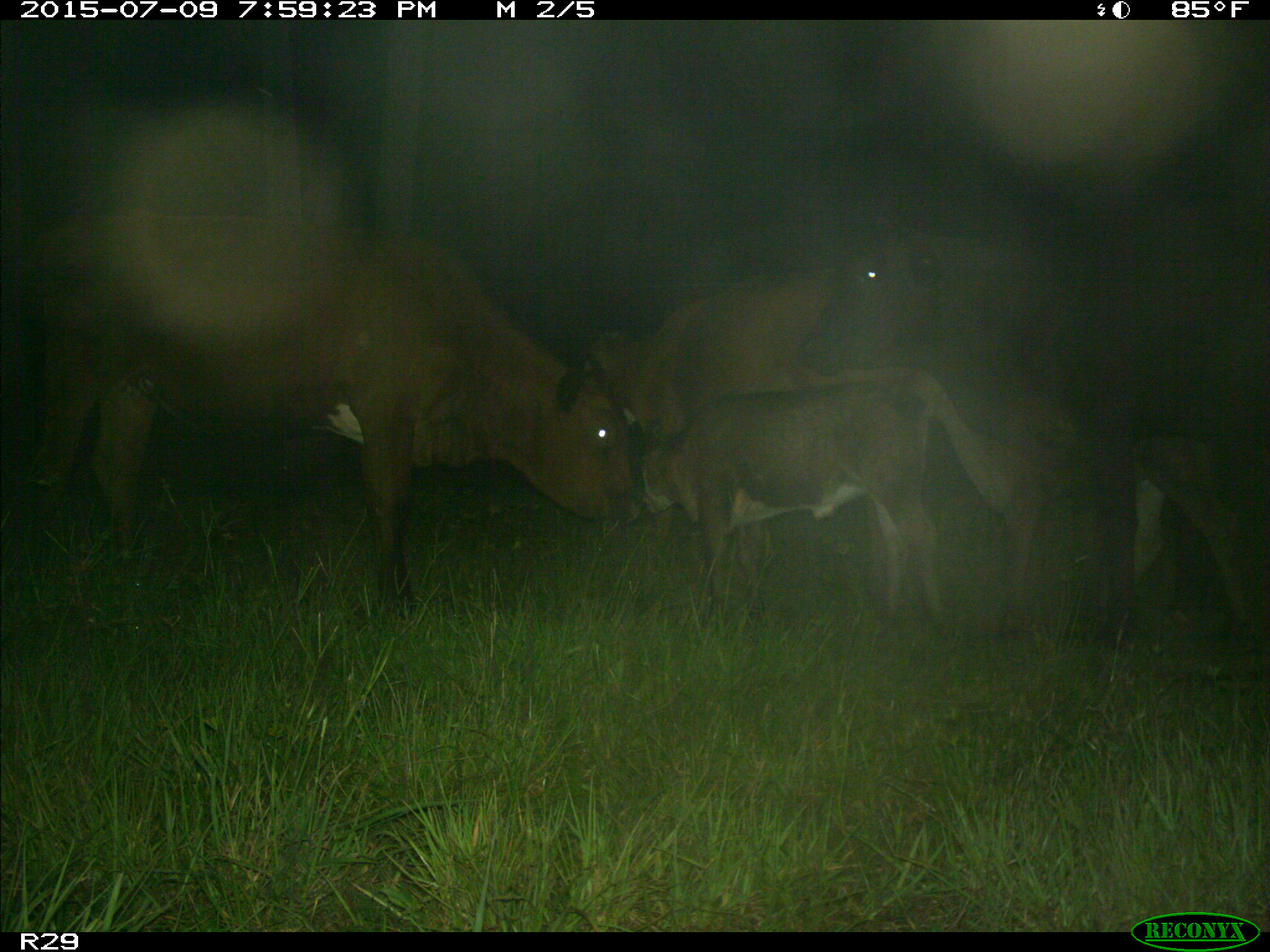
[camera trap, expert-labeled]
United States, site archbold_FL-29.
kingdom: Animalia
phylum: Chordata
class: Mammalia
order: Artiodactyla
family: Bovidae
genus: Bos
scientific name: Bos taurus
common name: domestic cow